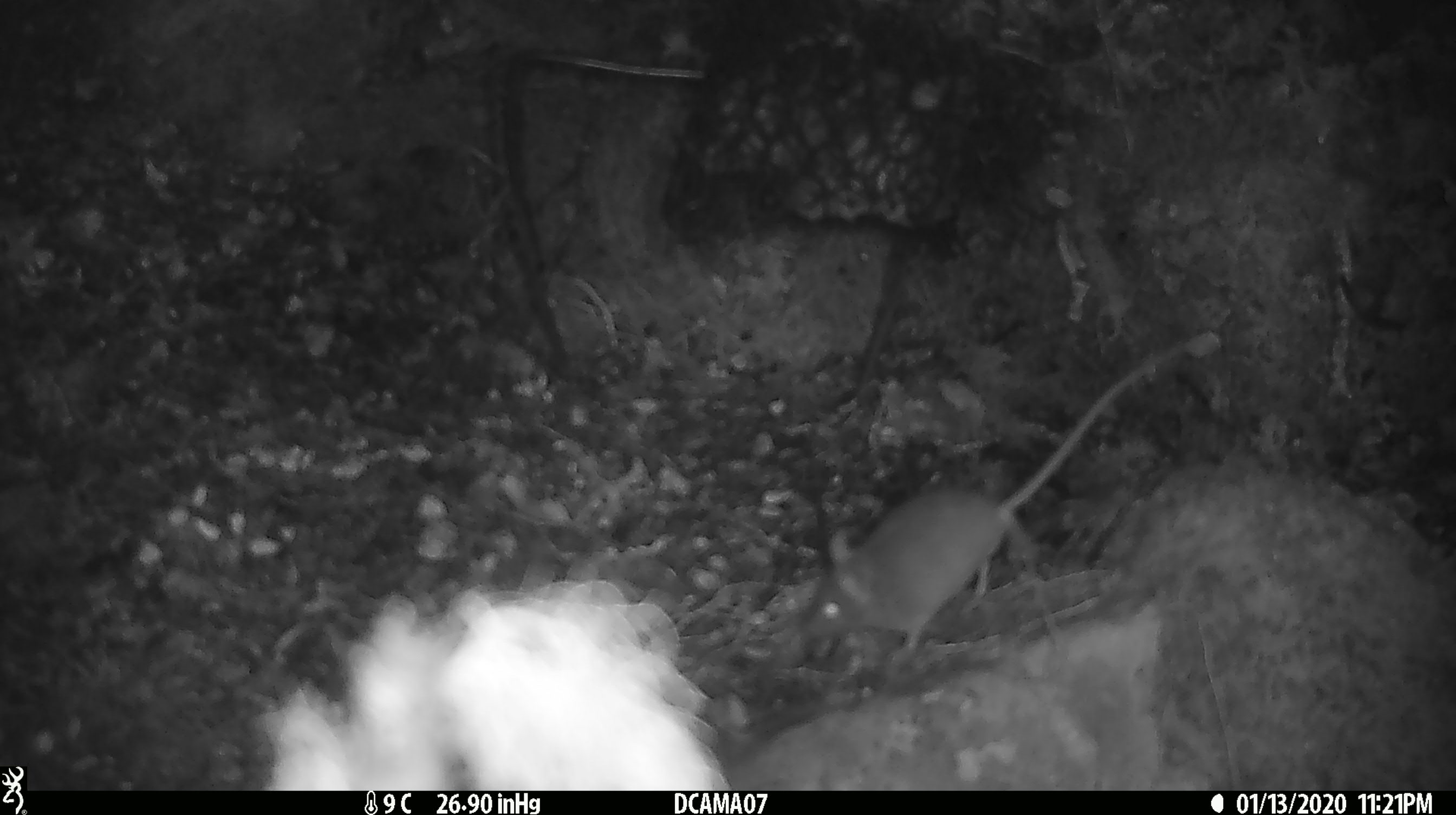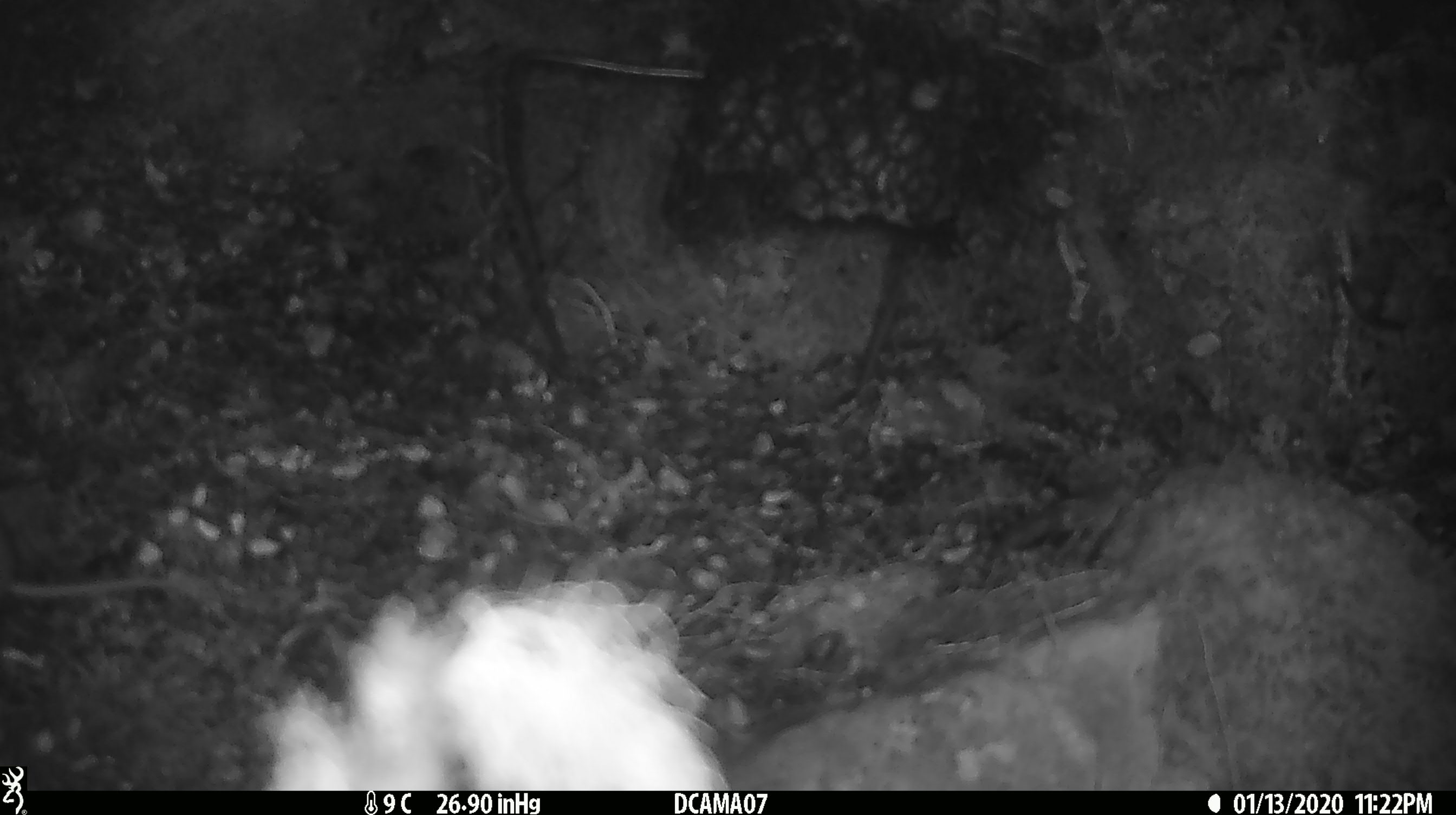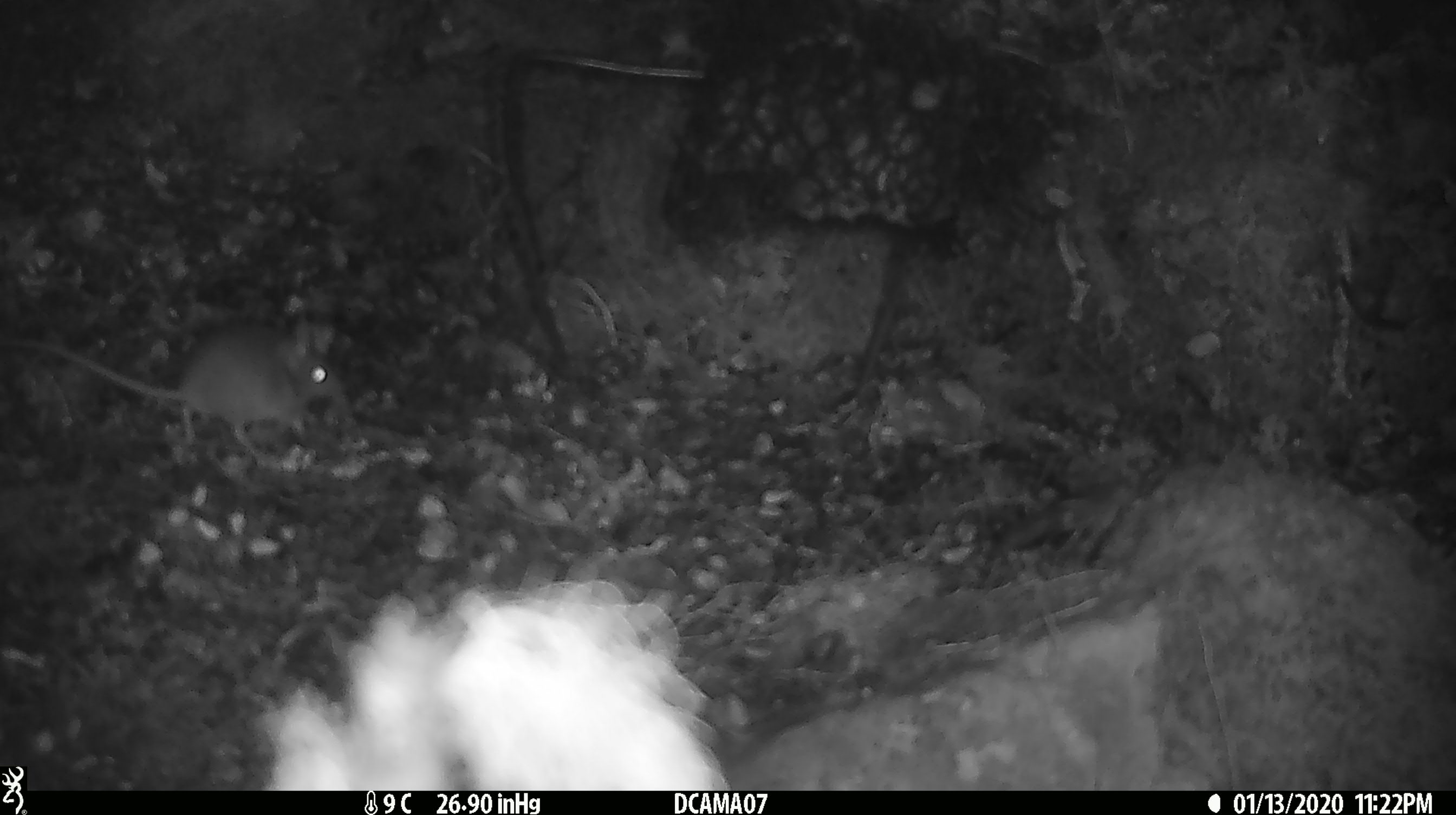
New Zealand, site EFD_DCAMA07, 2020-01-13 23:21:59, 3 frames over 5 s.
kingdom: Animalia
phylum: Chordata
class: Mammalia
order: Rodentia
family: Muridae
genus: Mus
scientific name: Mus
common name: mouse